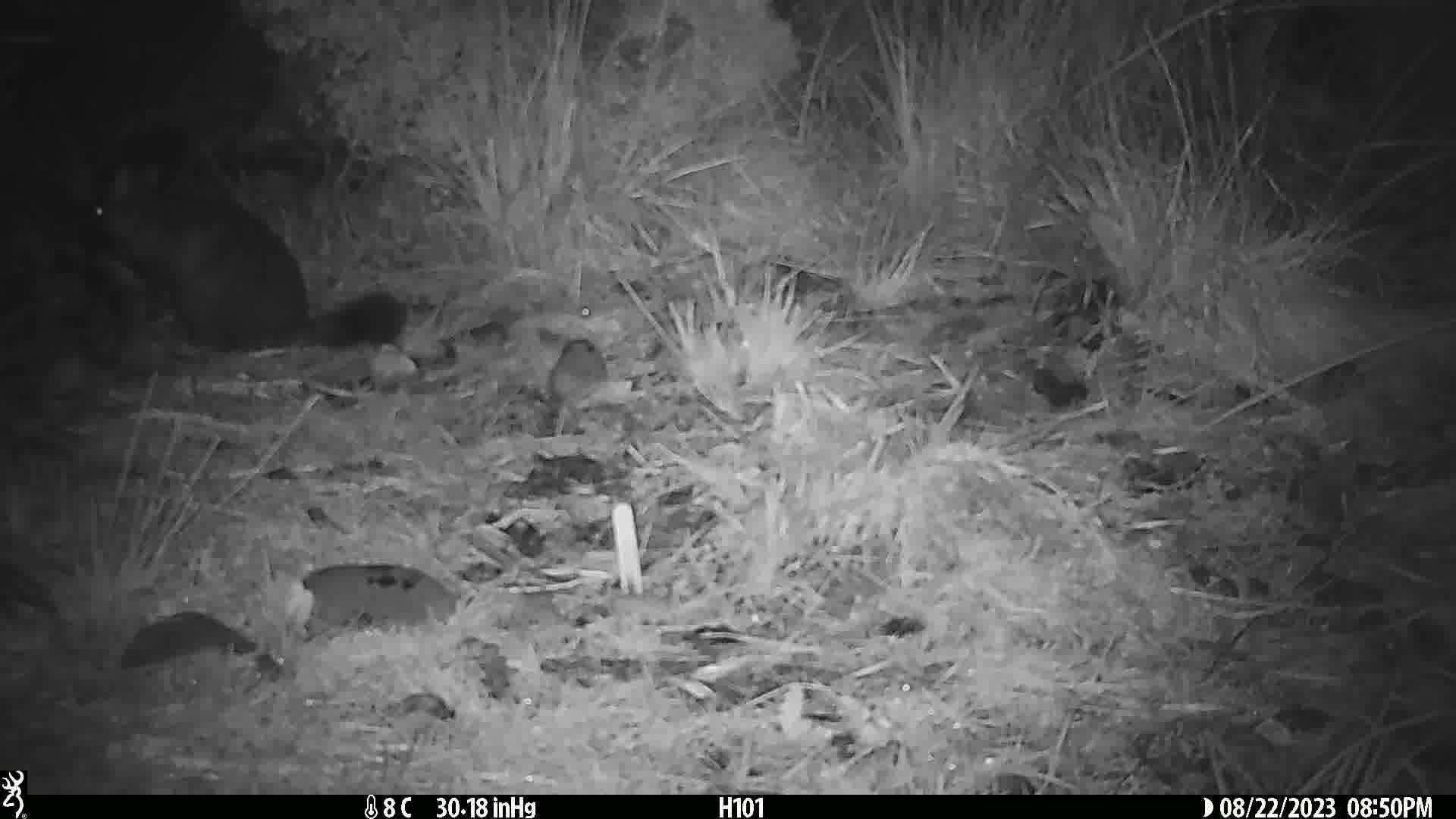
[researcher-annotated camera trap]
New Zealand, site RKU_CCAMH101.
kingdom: Animalia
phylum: Chordata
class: Mammalia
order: Diprotodontia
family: Phalangeridae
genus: Trichosurus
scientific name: Trichosurus vulpecula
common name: common brushtail possum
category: possum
Possum (common brushtail possum) (Trichosurus vulpecula).